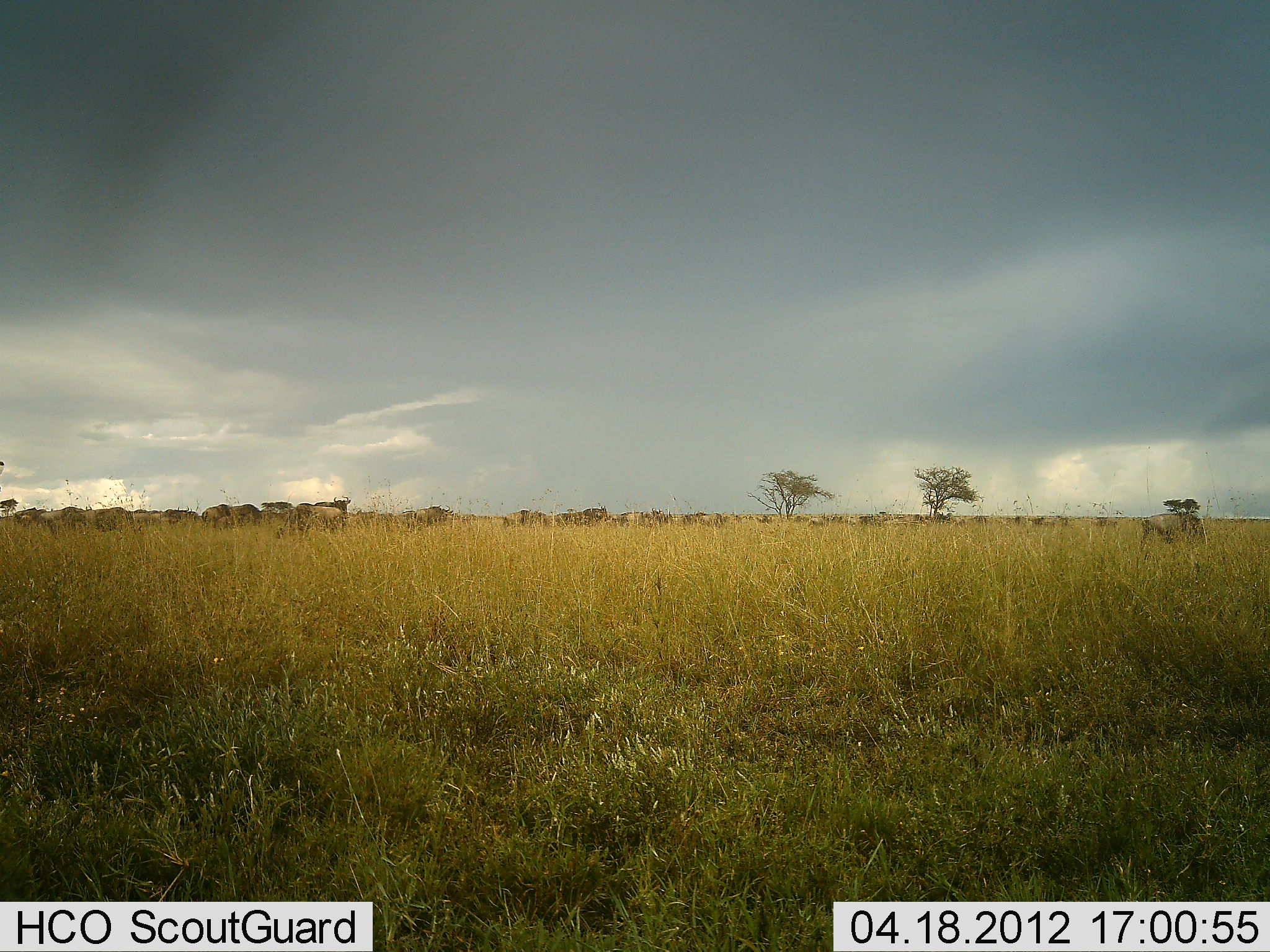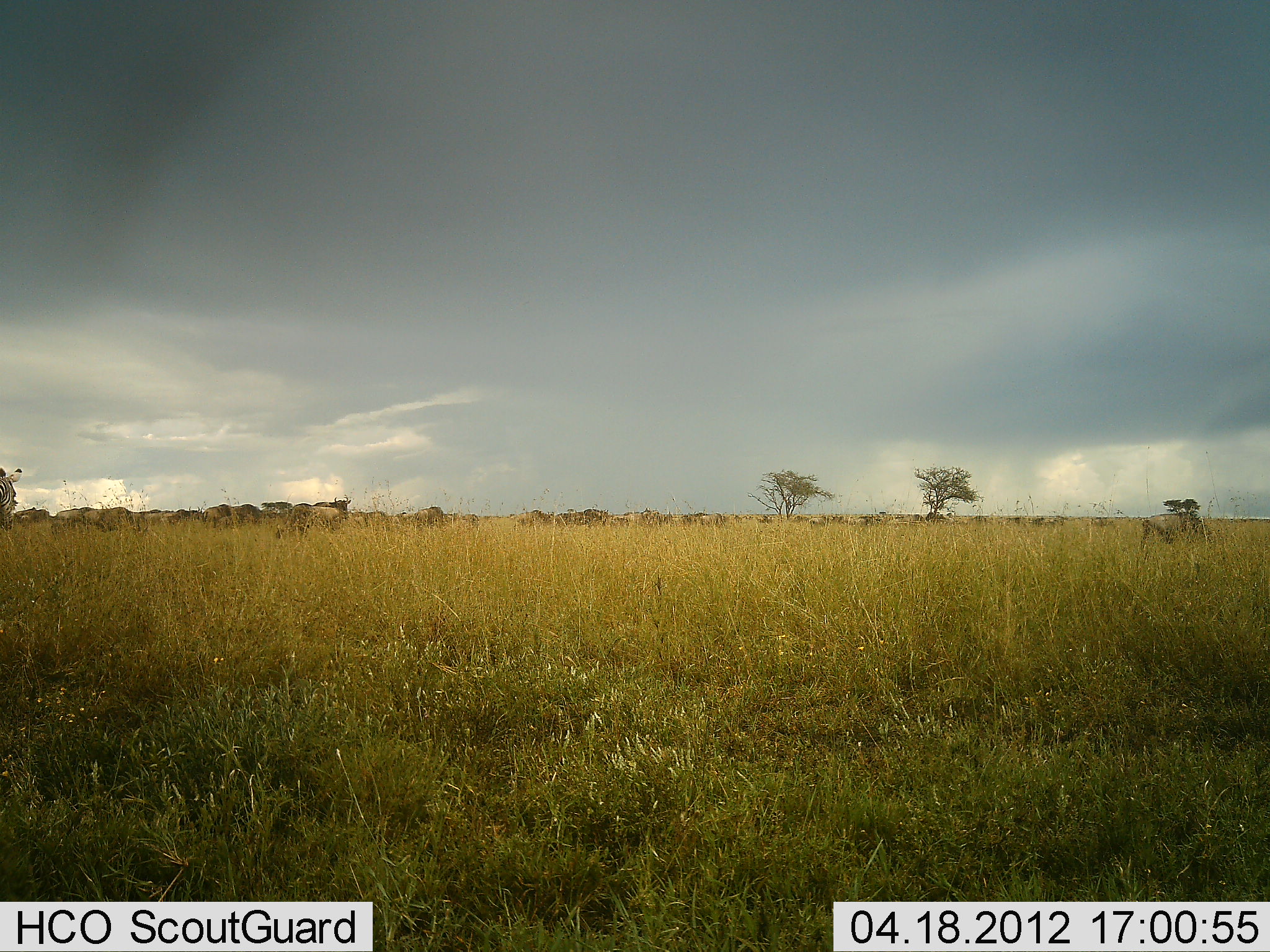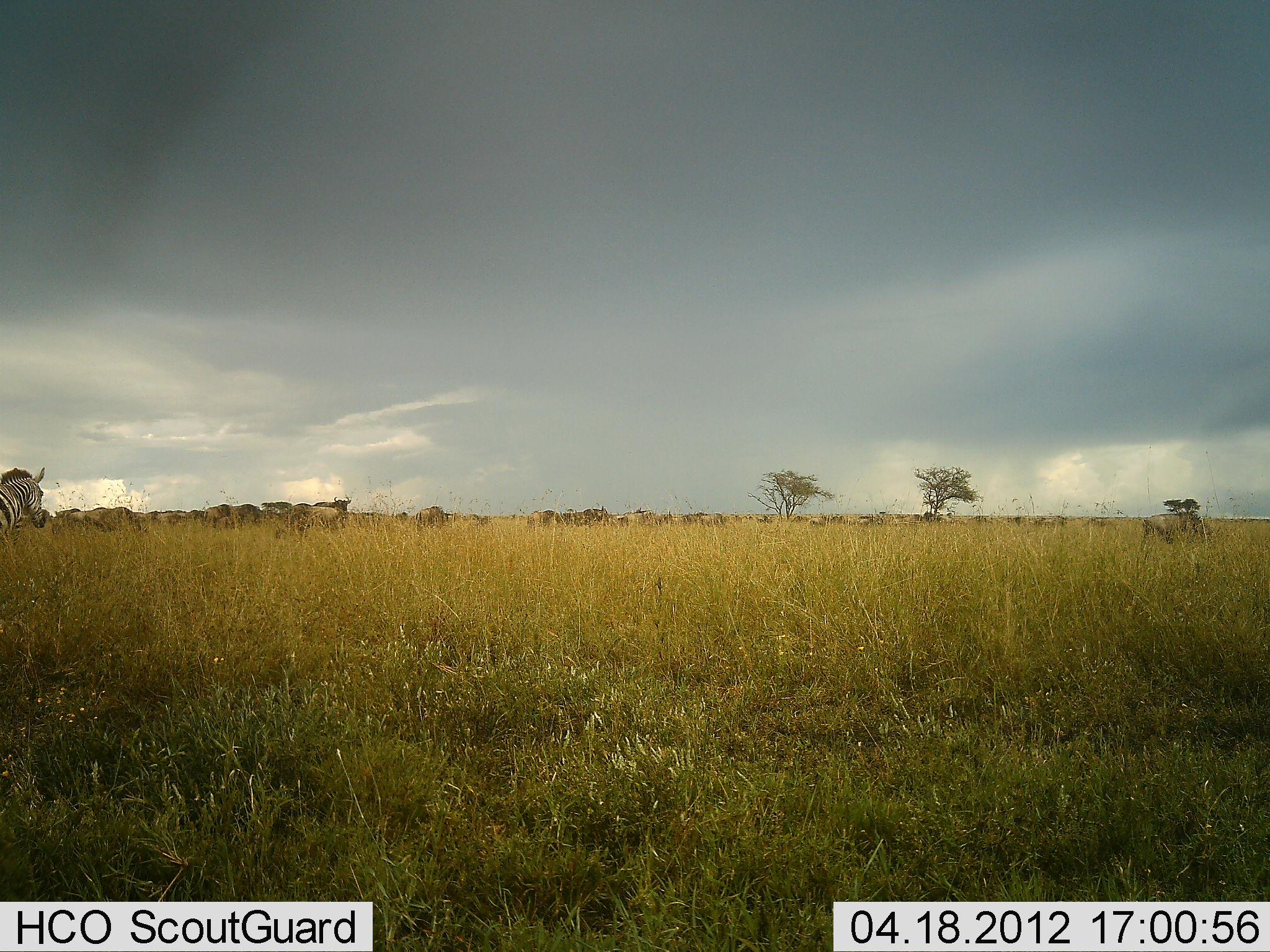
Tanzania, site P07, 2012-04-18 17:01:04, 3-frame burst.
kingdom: Animalia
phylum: Chordata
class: Mammalia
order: Artiodactyla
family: Bovidae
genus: Connochaetes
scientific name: Connochaetes taurinus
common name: blue wildebeest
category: wildebeest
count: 11-50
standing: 52%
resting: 4%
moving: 80%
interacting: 0%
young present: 4%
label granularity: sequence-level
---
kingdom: Animalia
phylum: Chordata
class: Mammalia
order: Perissodactyla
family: Equidae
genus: Equus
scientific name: Equus quagga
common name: plains zebra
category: zebra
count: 1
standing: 18%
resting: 0%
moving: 82%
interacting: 0%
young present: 0%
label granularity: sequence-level